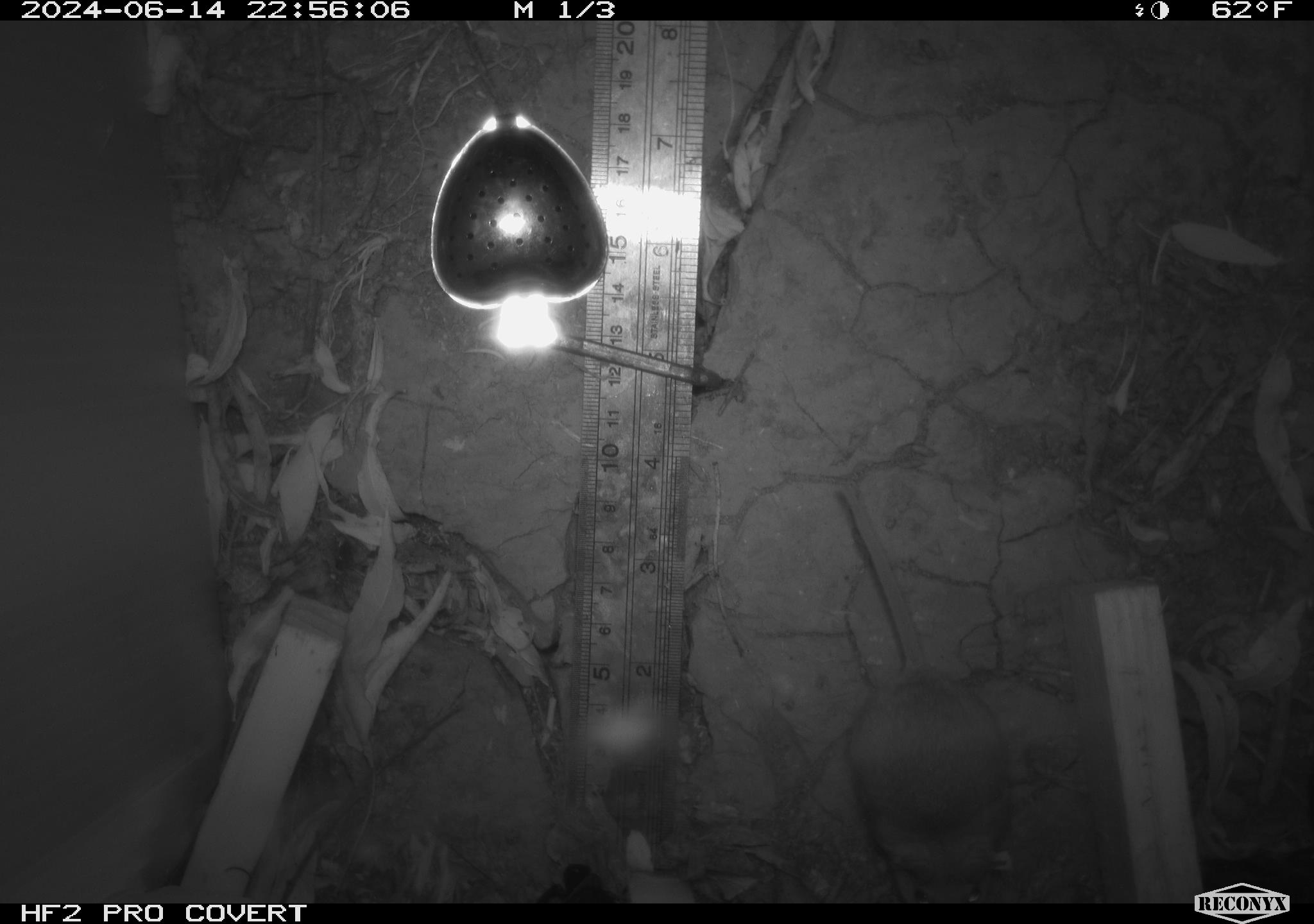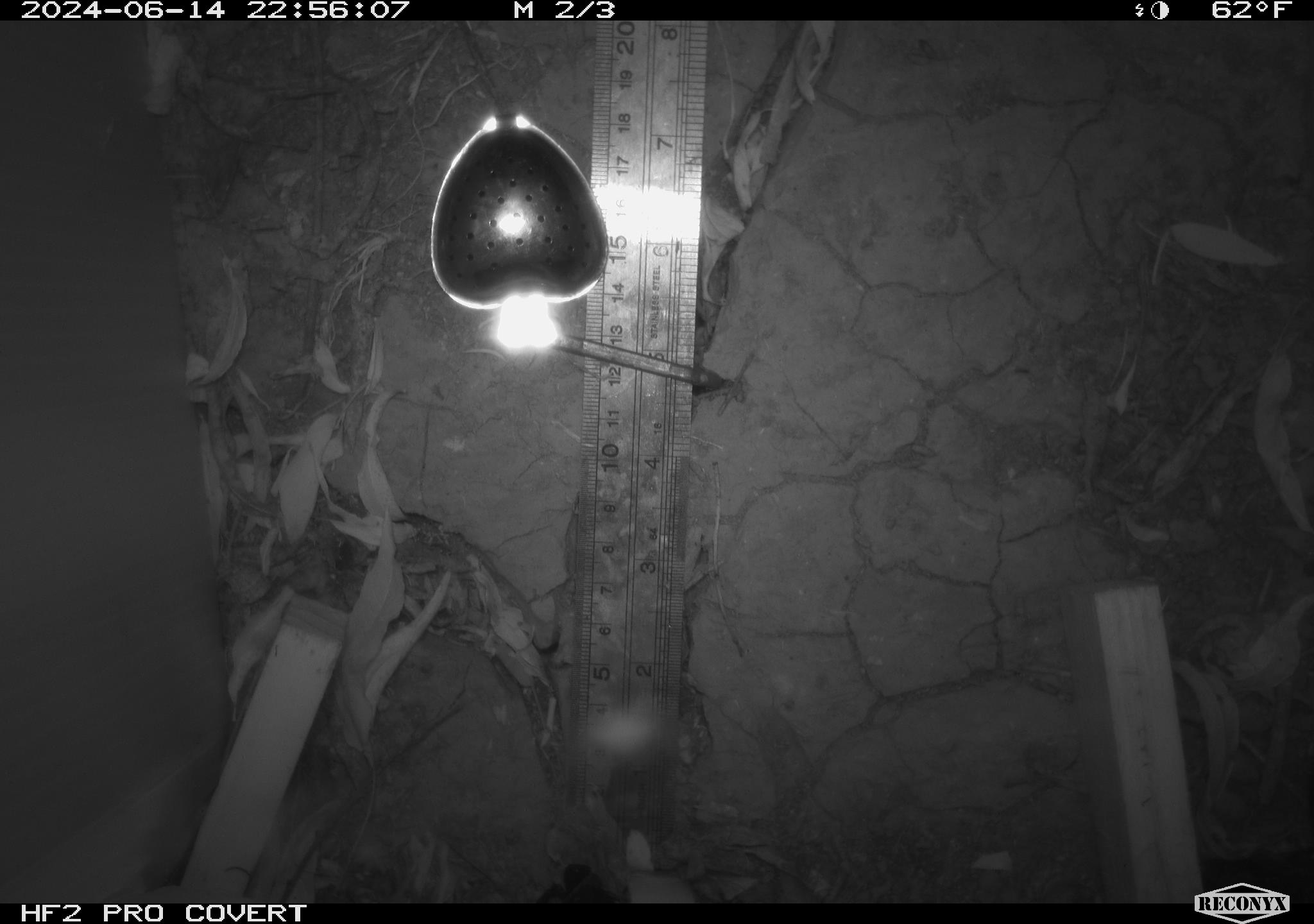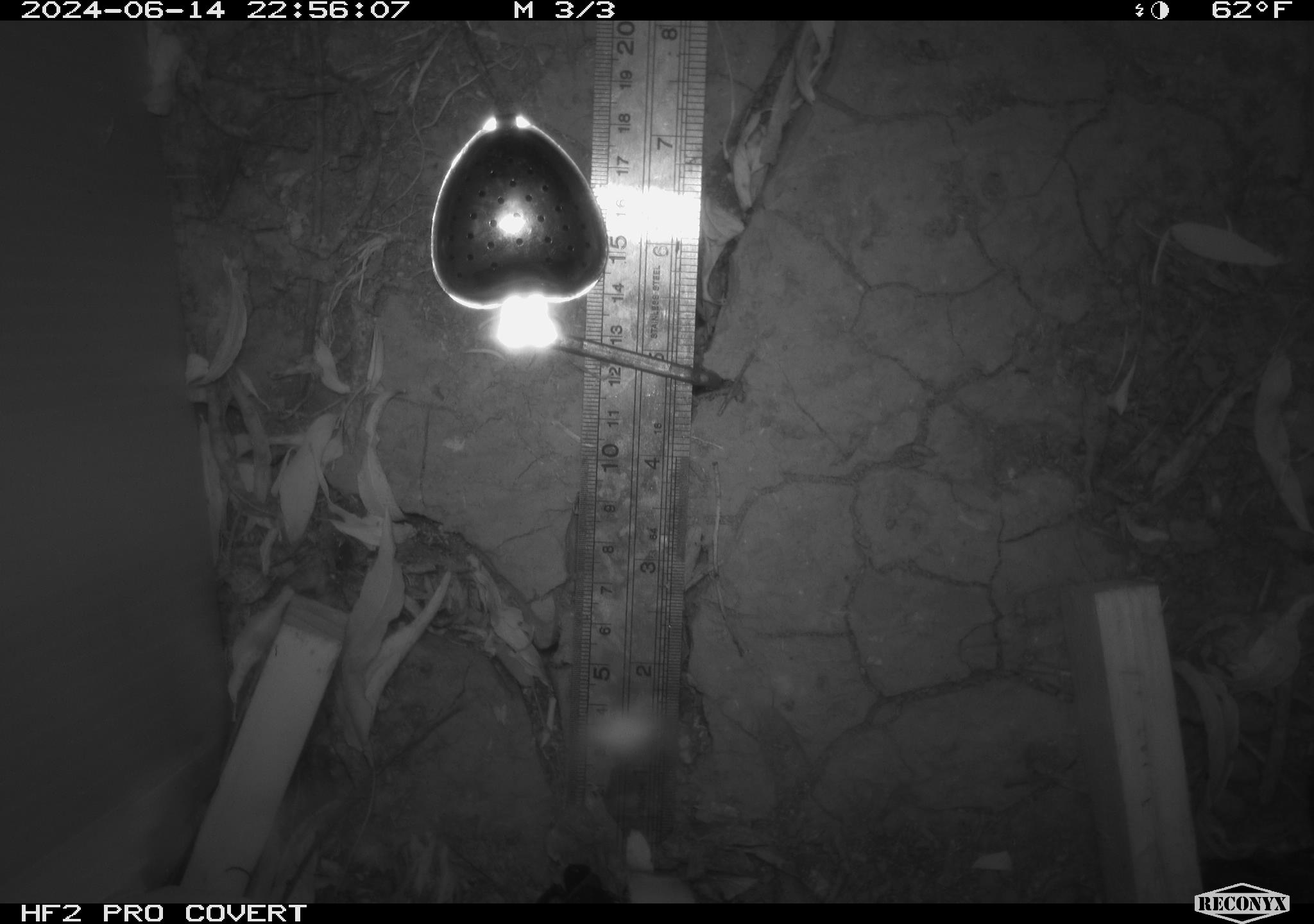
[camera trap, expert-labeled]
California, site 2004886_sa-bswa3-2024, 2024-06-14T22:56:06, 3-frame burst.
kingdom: Animalia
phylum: Chordata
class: Mammalia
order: Rodentia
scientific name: Rodentia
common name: mouse species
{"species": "mouse species (Rodentia)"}